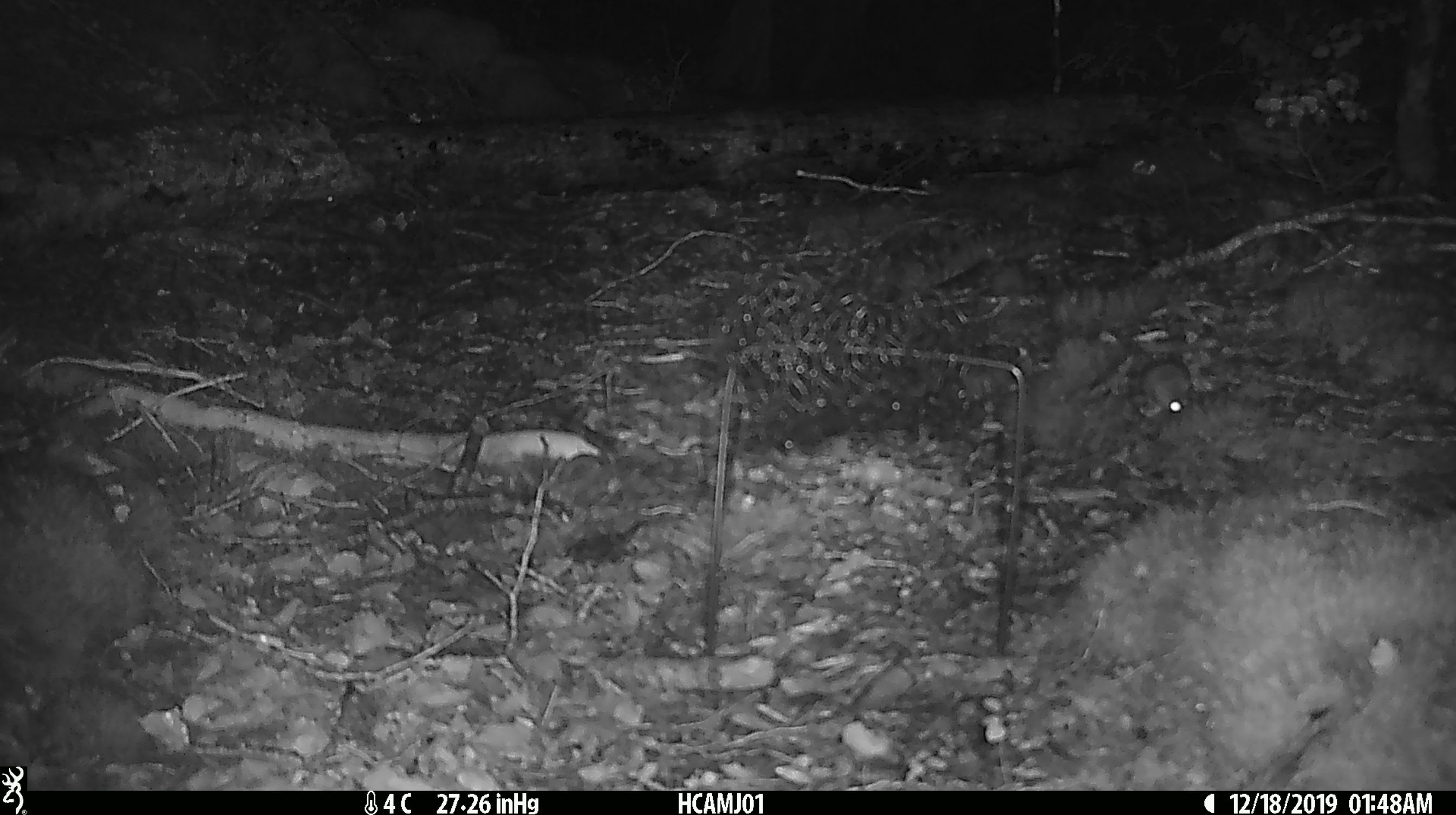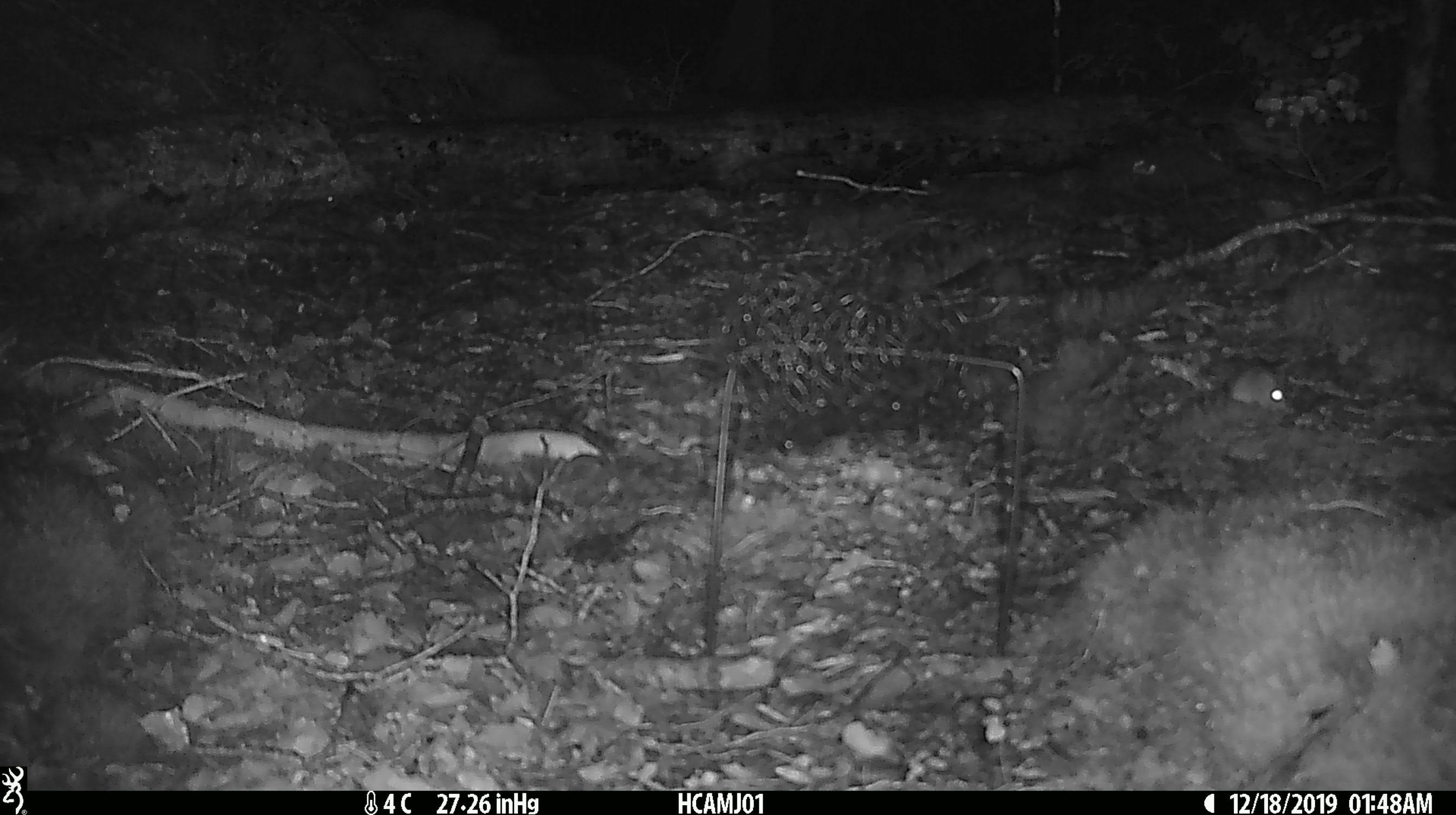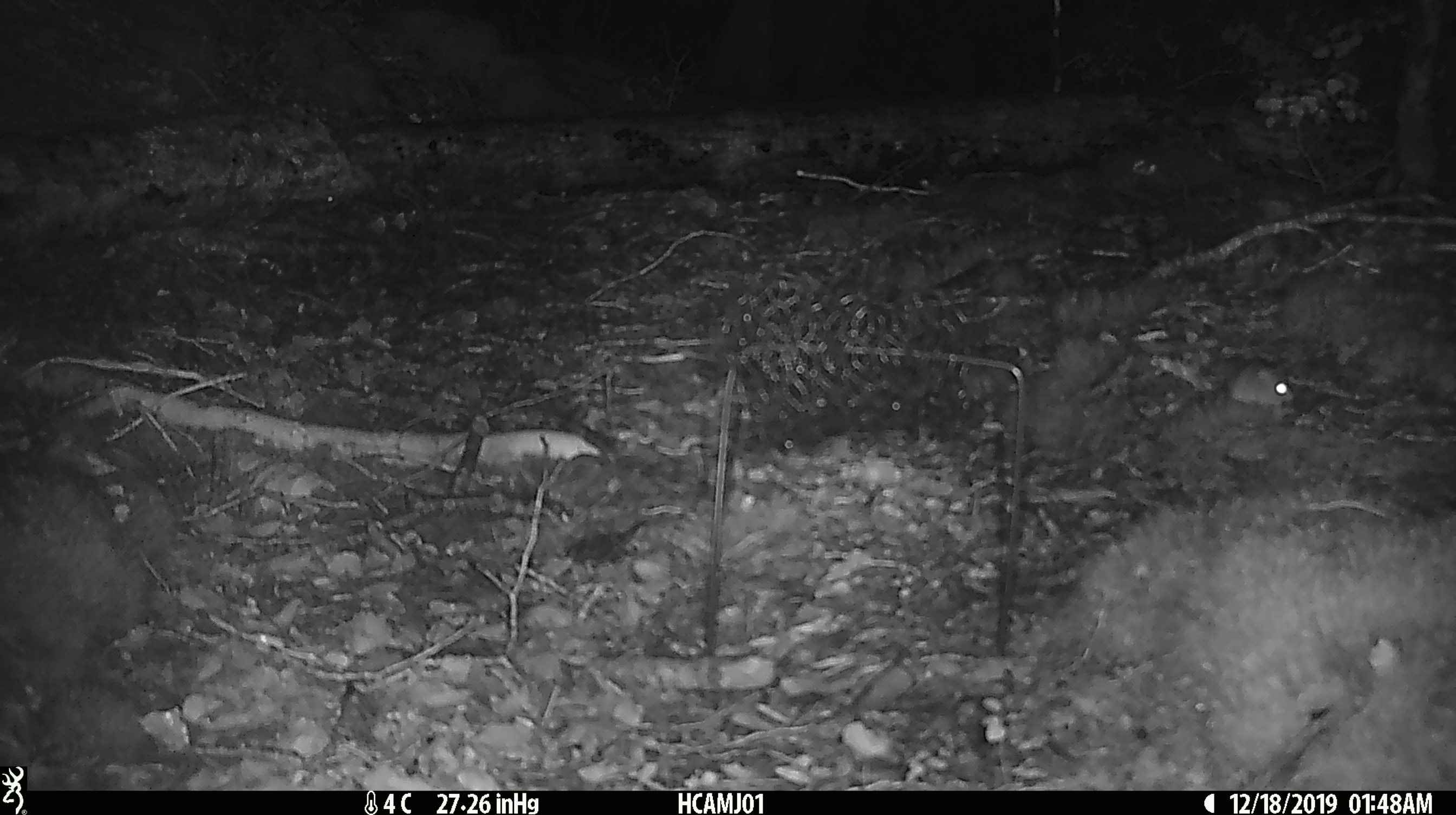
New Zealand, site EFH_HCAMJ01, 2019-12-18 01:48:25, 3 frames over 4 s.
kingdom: Animalia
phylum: Chordata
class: Mammalia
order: Rodentia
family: Muridae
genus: Mus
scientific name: Mus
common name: mouse